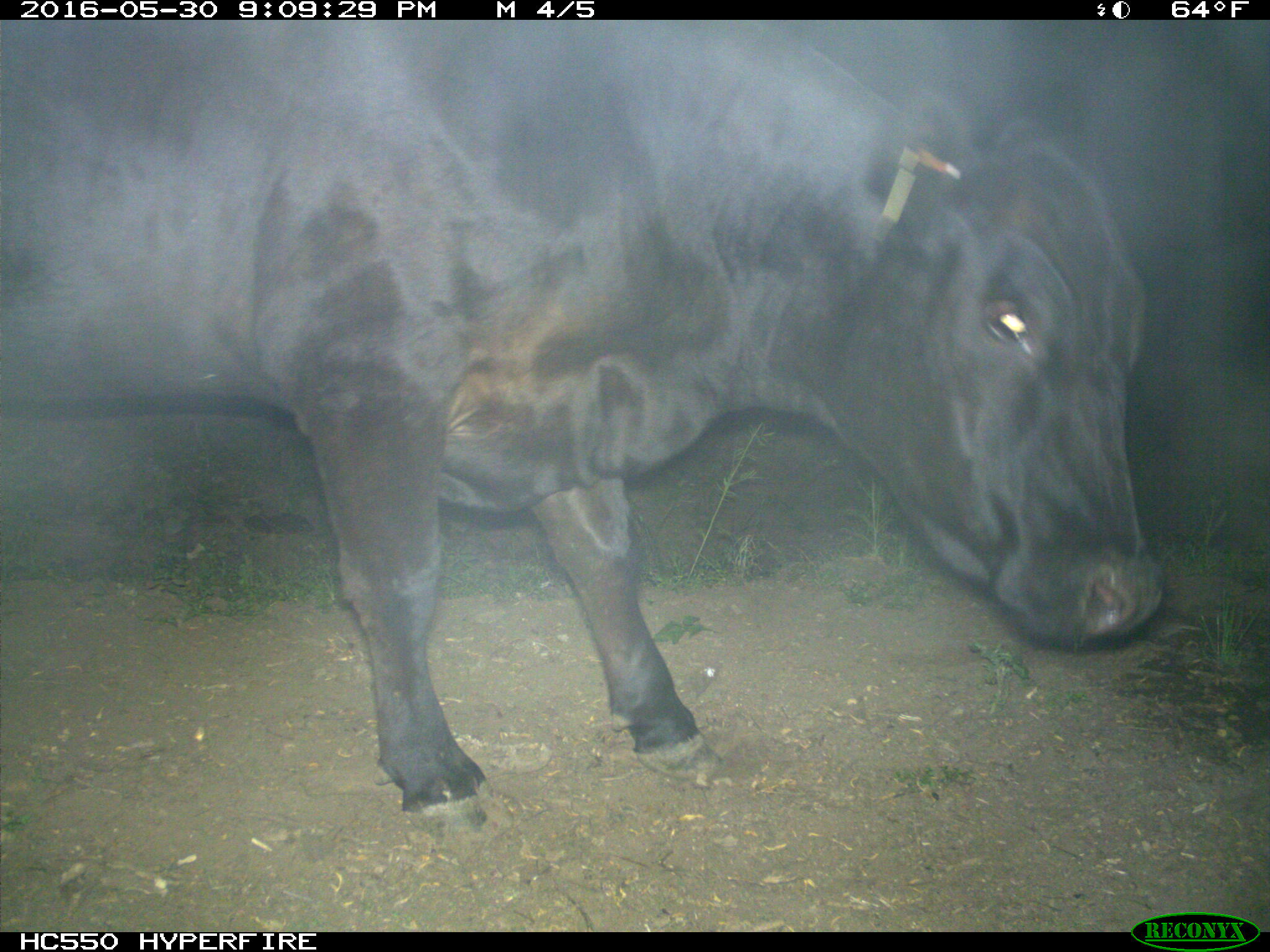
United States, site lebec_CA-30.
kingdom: Animalia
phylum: Chordata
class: Mammalia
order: Artiodactyla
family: Bovidae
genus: Bos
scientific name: Bos taurus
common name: domestic cow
Bos taurus (domestic cow).